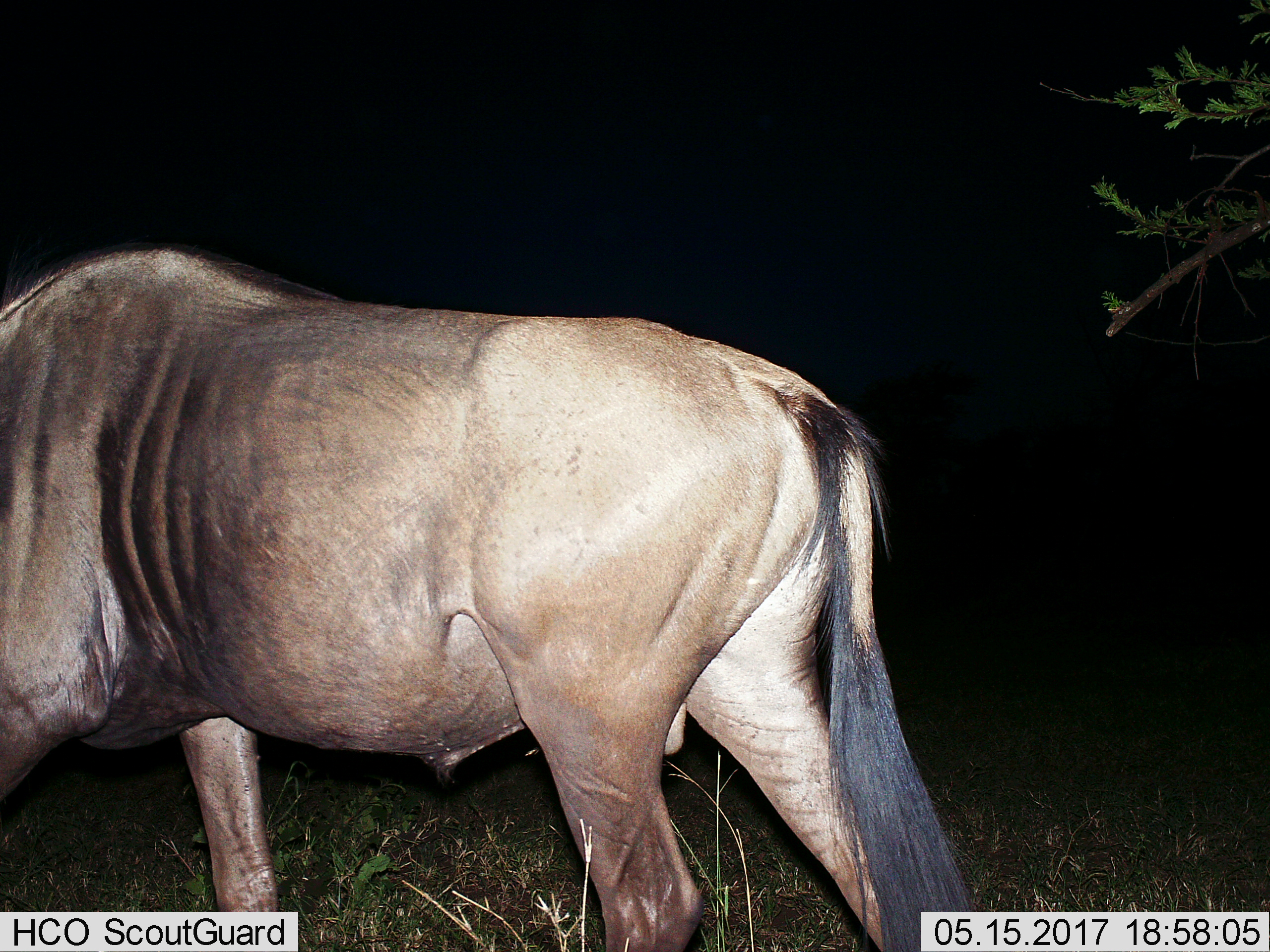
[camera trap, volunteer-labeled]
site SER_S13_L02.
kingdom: Animalia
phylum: Chordata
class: Mammalia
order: Artiodactyla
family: Bovidae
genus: Connochaetes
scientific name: Connochaetes taurinus taurinus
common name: blue wildebeest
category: wildebeestblue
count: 1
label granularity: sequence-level